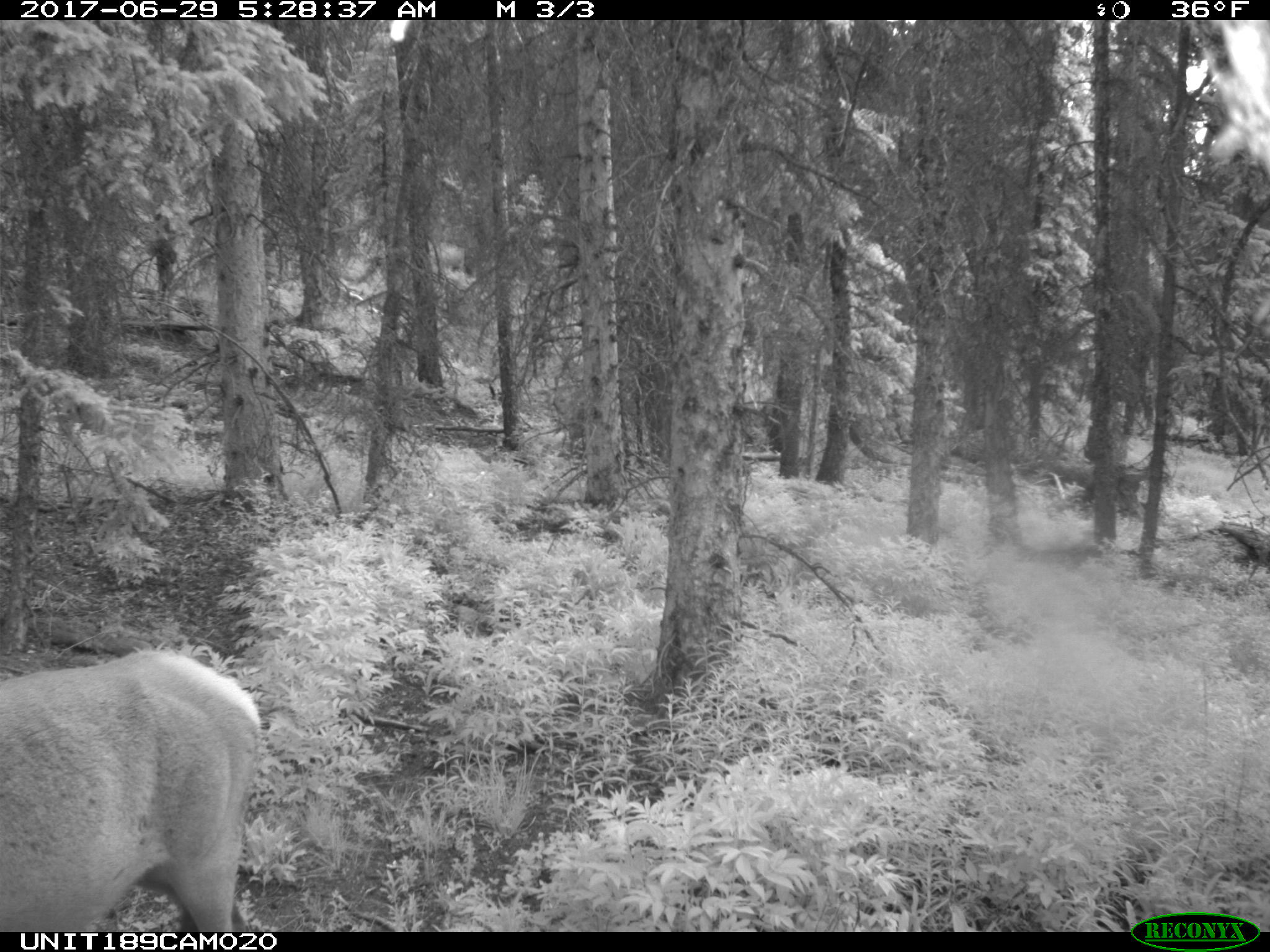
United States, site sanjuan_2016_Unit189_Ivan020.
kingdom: Animalia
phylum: Chordata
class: Mammalia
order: Artiodactyla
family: Cervidae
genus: Cervus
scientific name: Cervus elaphus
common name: red deer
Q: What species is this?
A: Cervus elaphus (red deer).